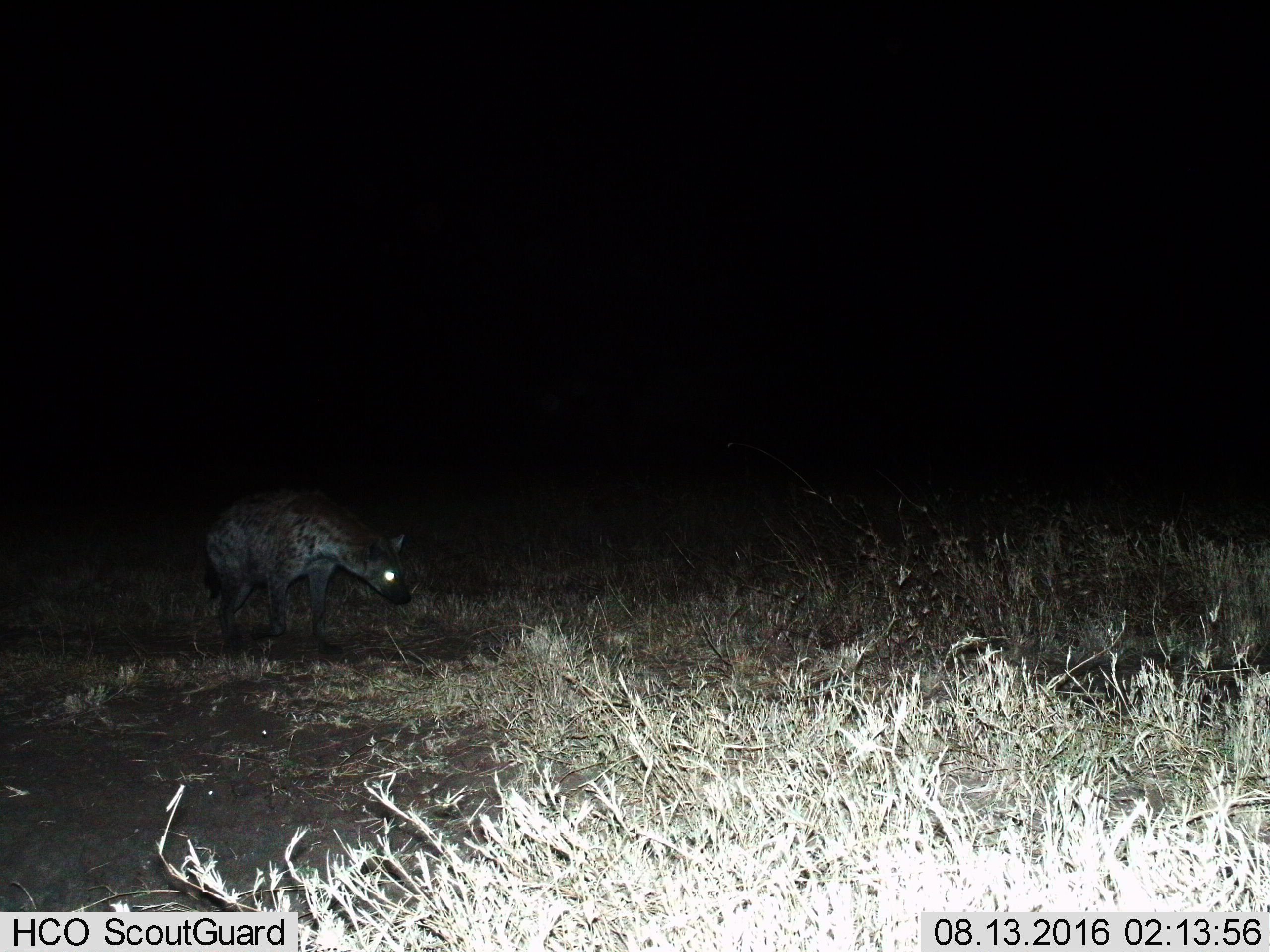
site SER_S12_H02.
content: unidentified animal